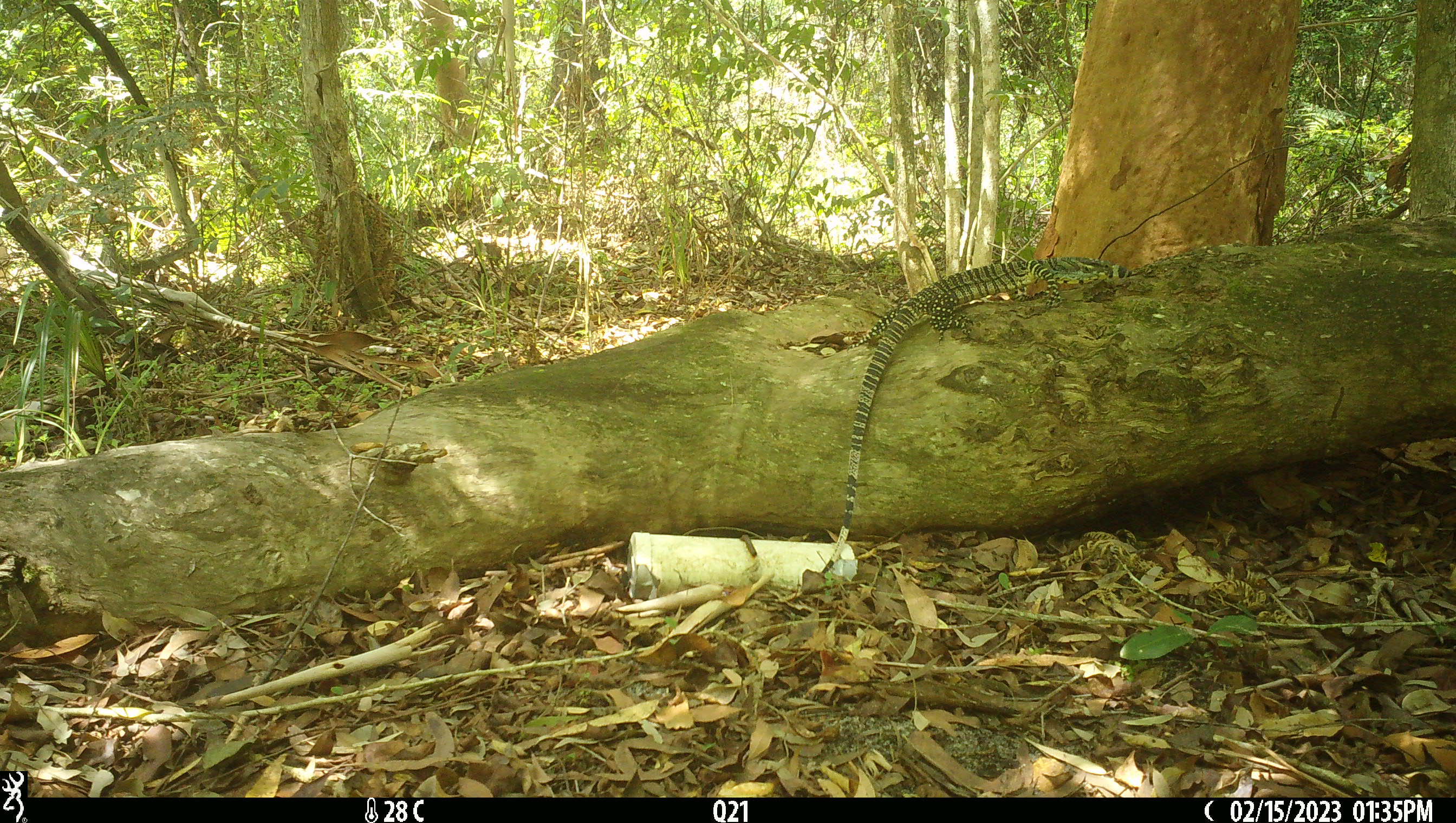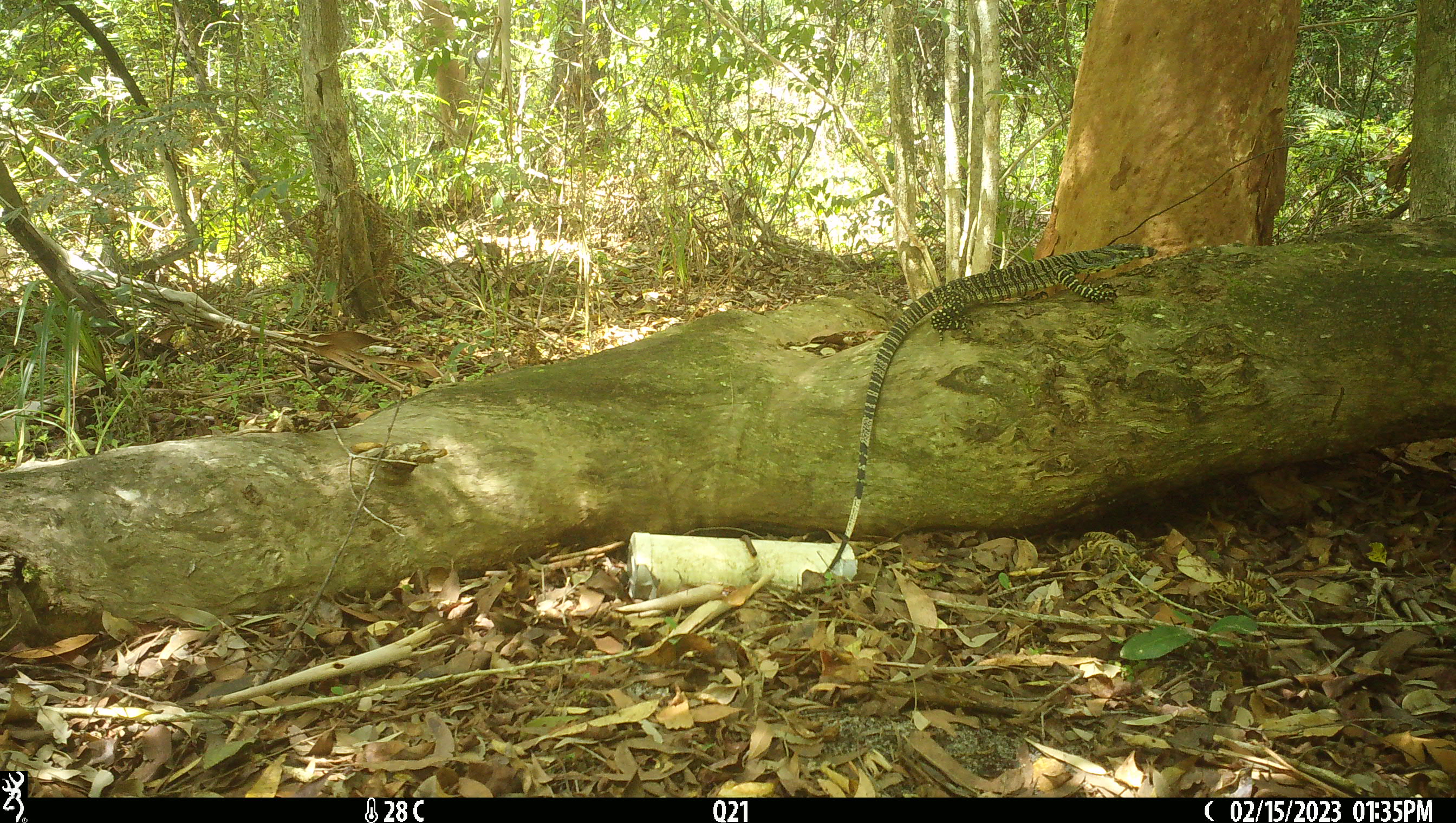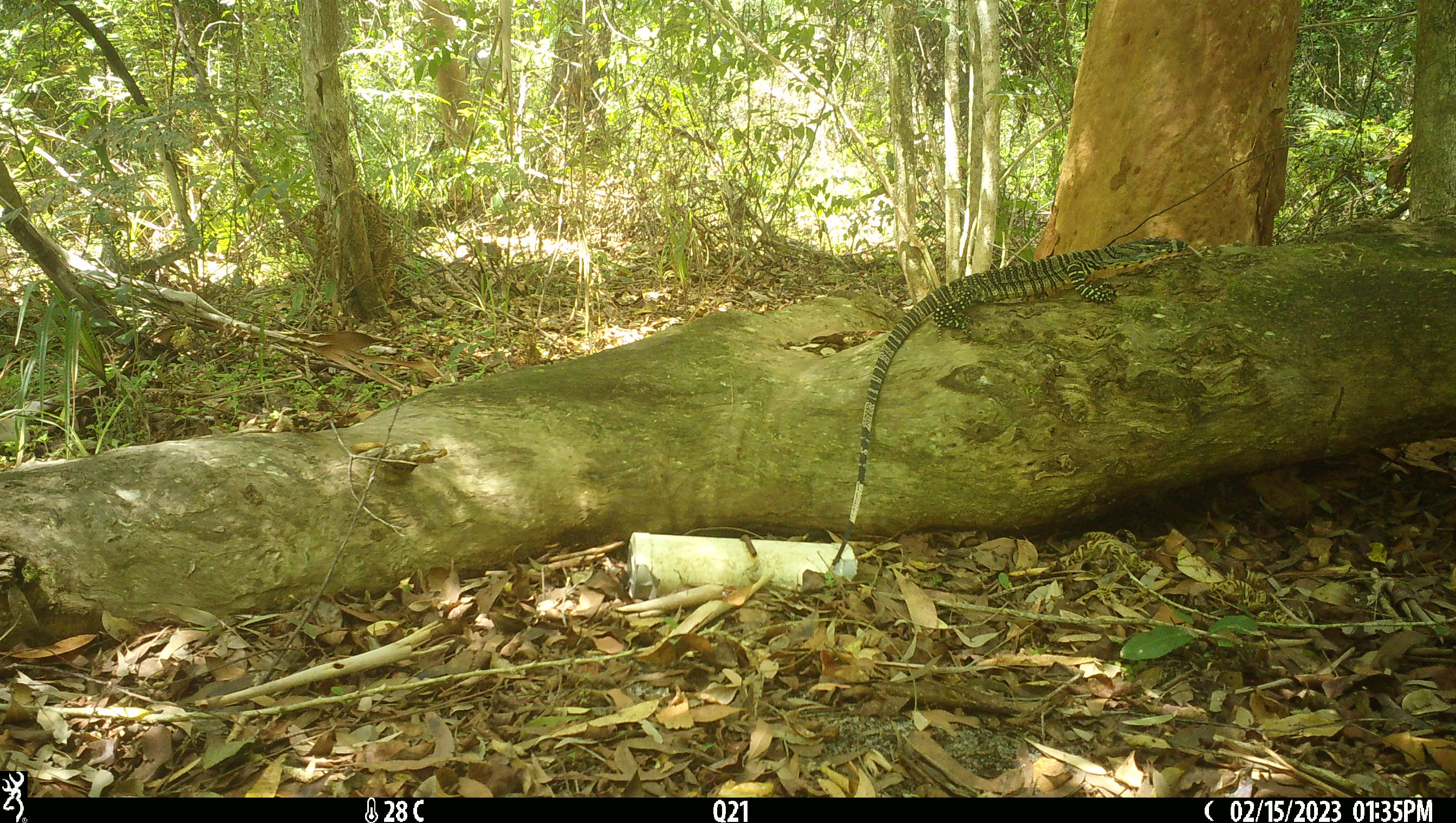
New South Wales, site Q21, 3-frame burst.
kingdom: Animalia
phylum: Chordata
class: Reptilia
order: Squamata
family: Varanidae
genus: Varanus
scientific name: Varanus varius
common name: lace monitor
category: goanna